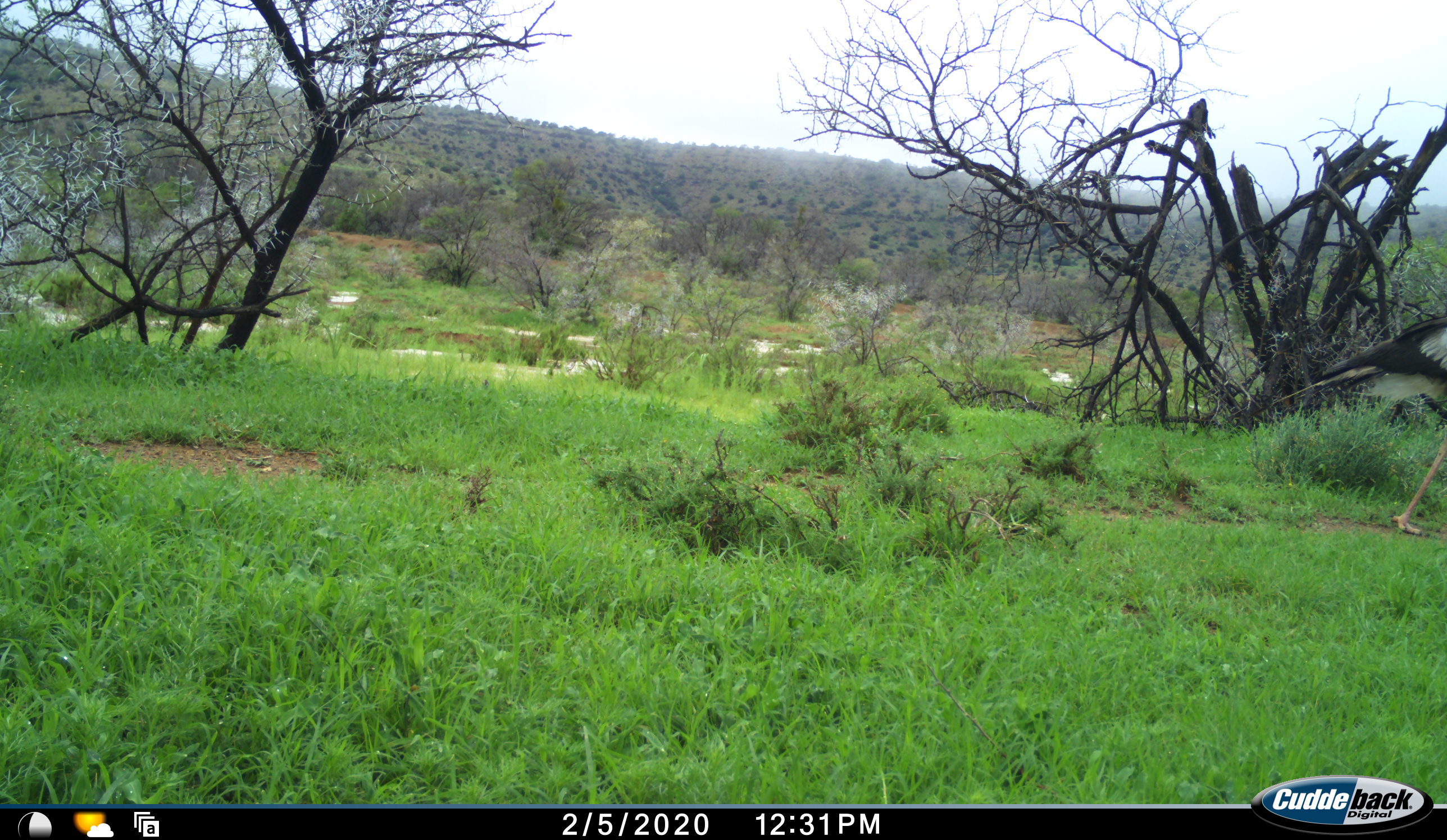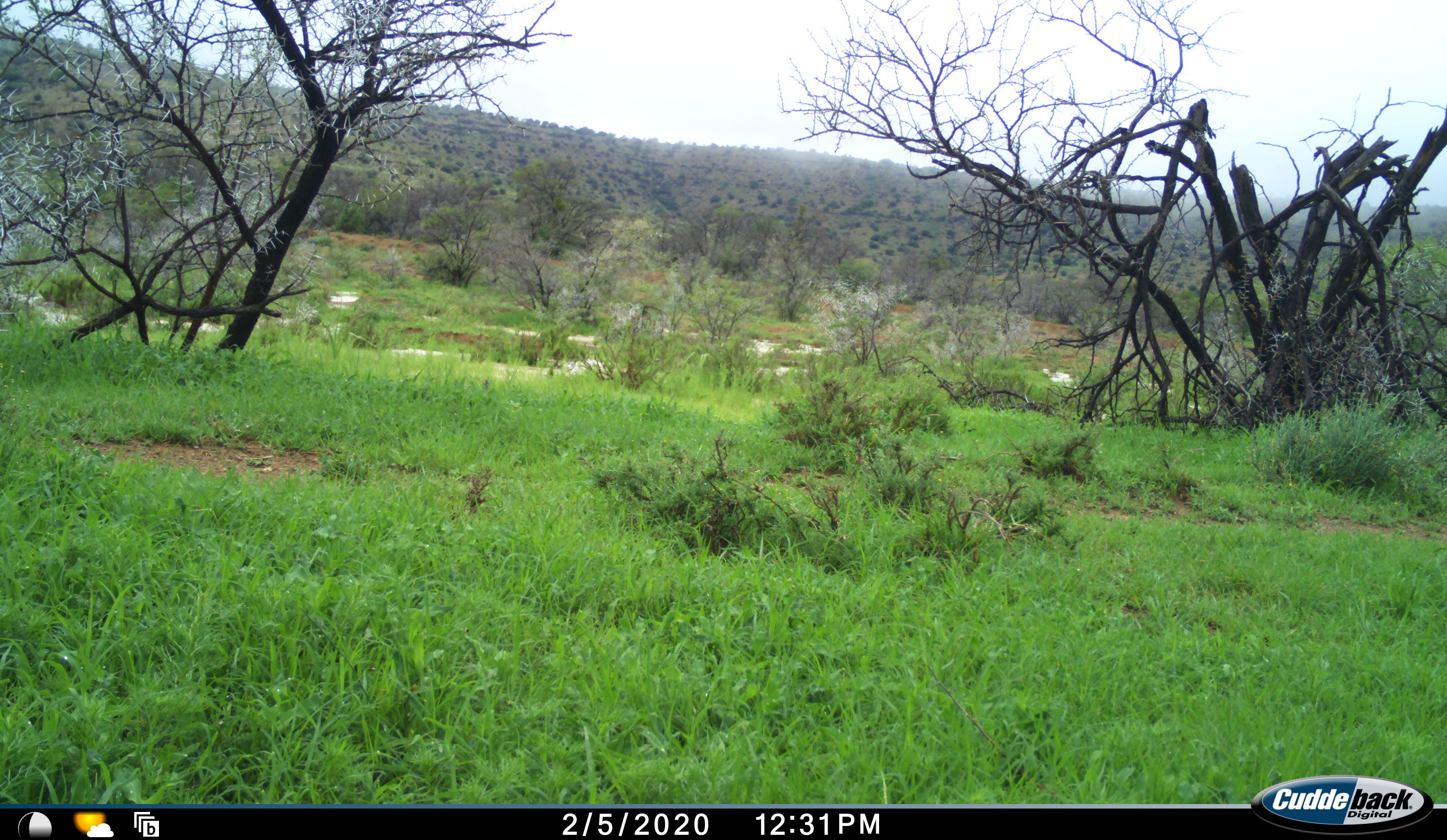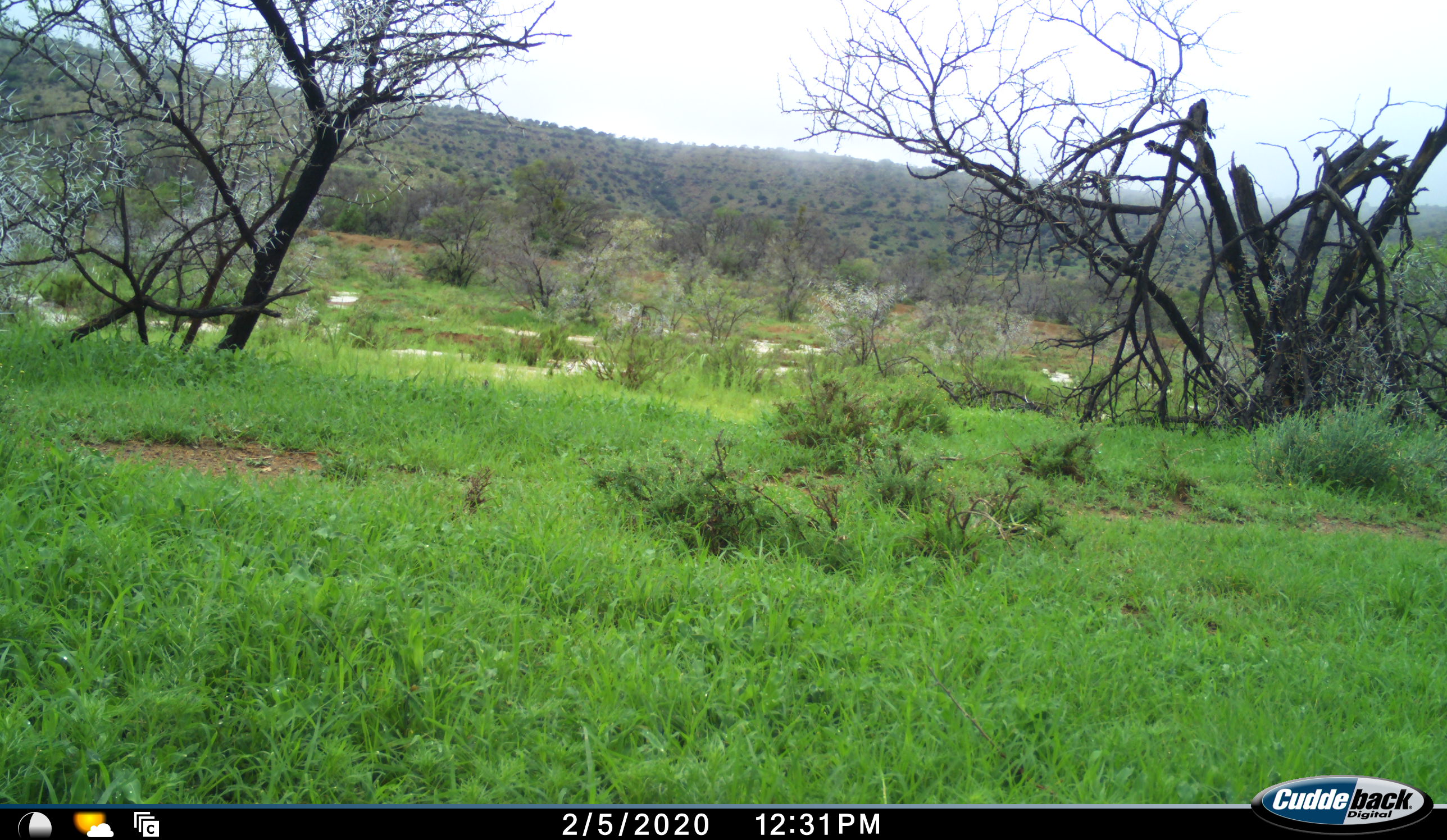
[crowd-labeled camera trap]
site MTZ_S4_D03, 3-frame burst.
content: unidentified animal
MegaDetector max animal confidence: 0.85